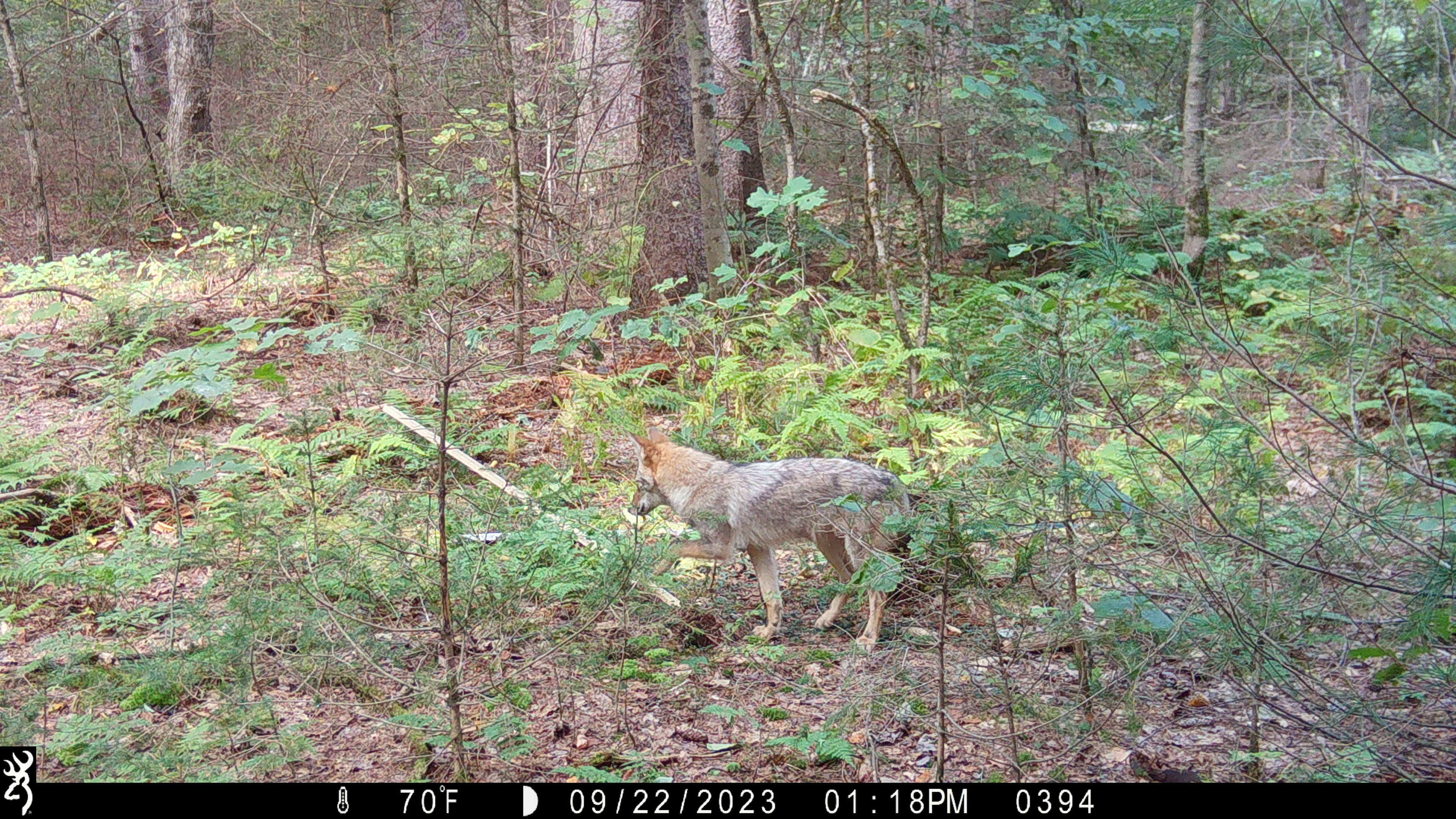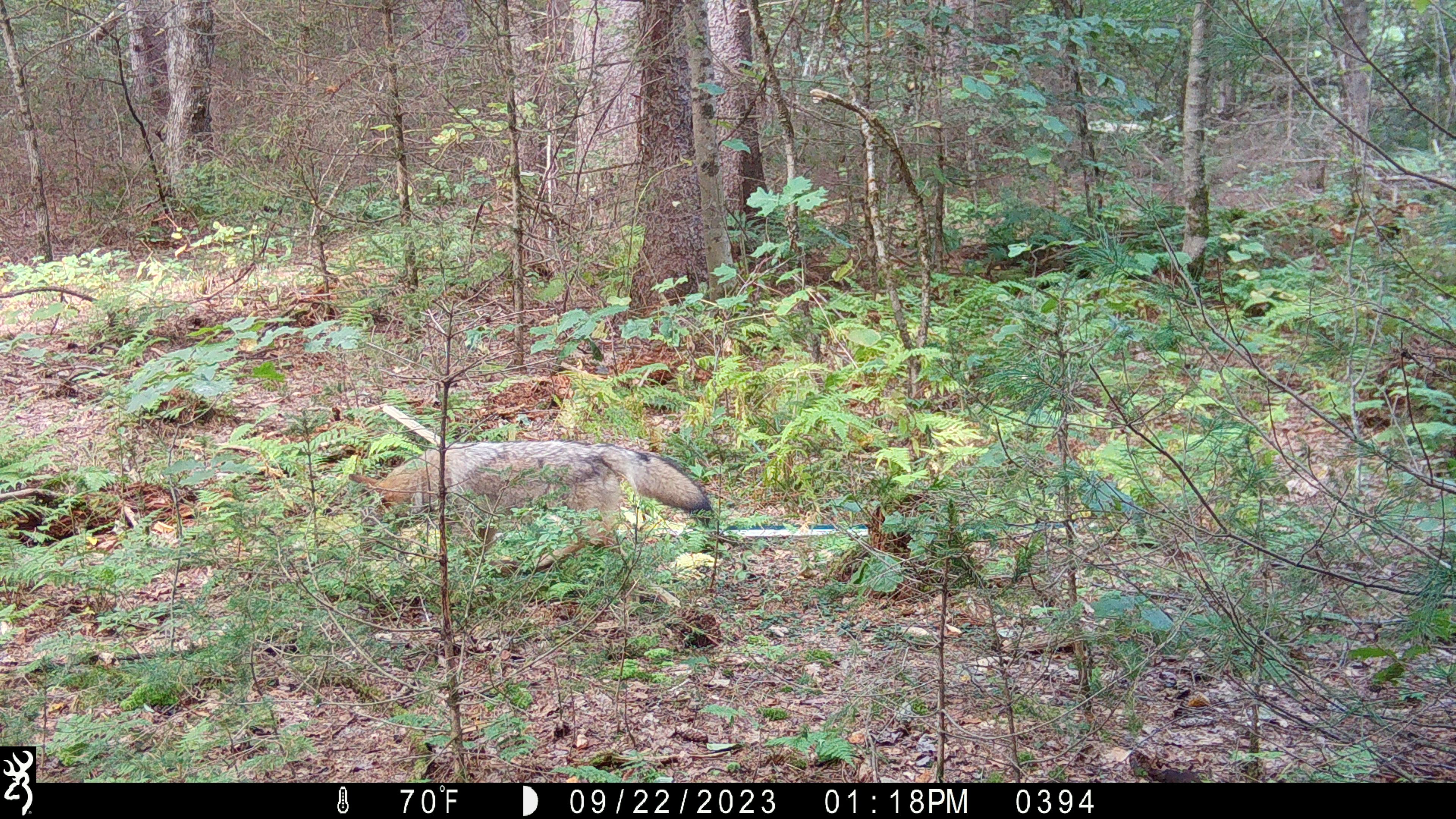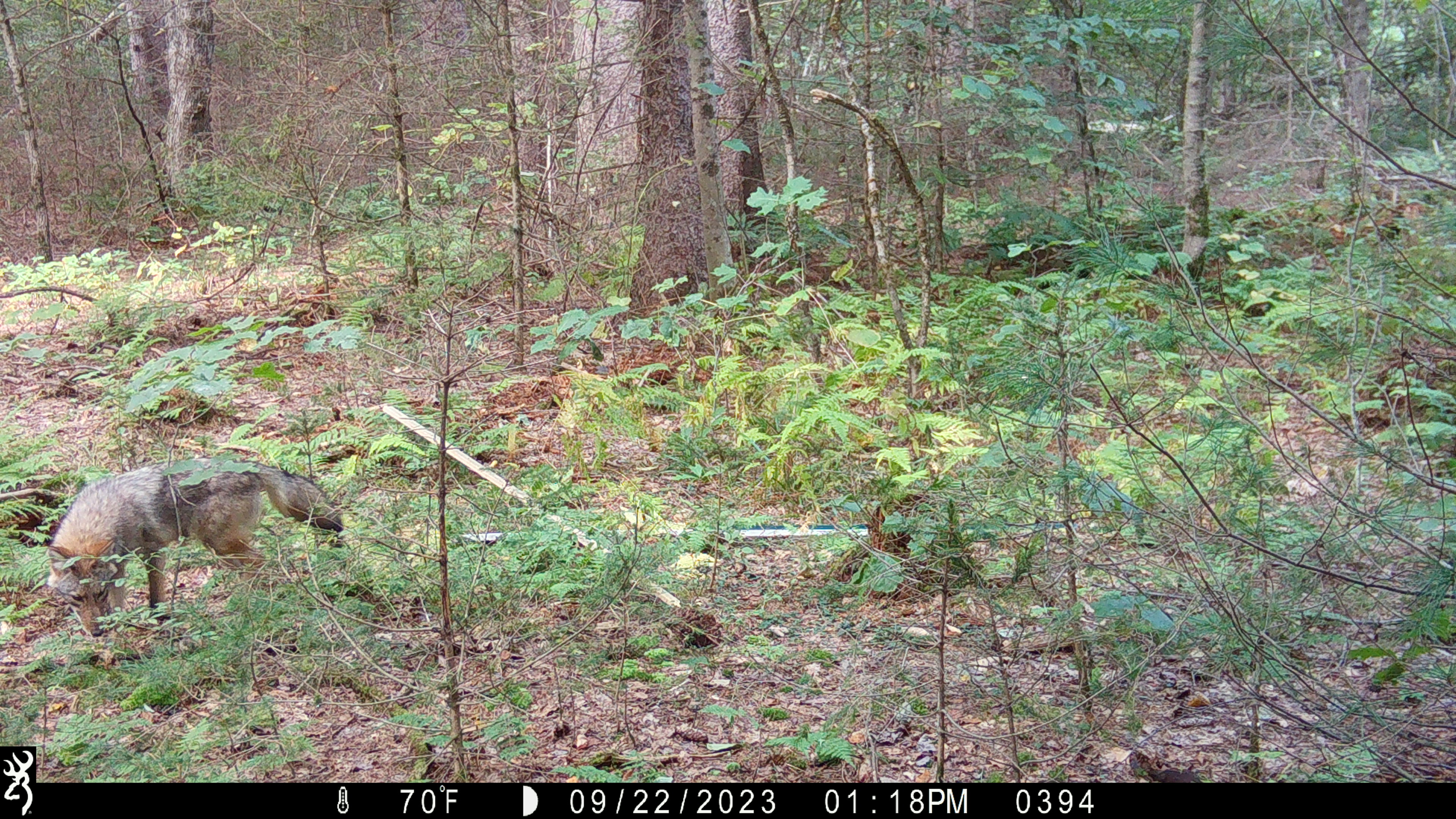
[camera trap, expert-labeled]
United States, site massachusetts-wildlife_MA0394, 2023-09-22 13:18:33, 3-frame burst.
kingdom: Animalia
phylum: Chordata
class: Mammalia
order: Carnivora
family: Canidae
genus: Canis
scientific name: Canis latrans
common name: coyote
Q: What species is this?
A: Coyote (Canis latrans).